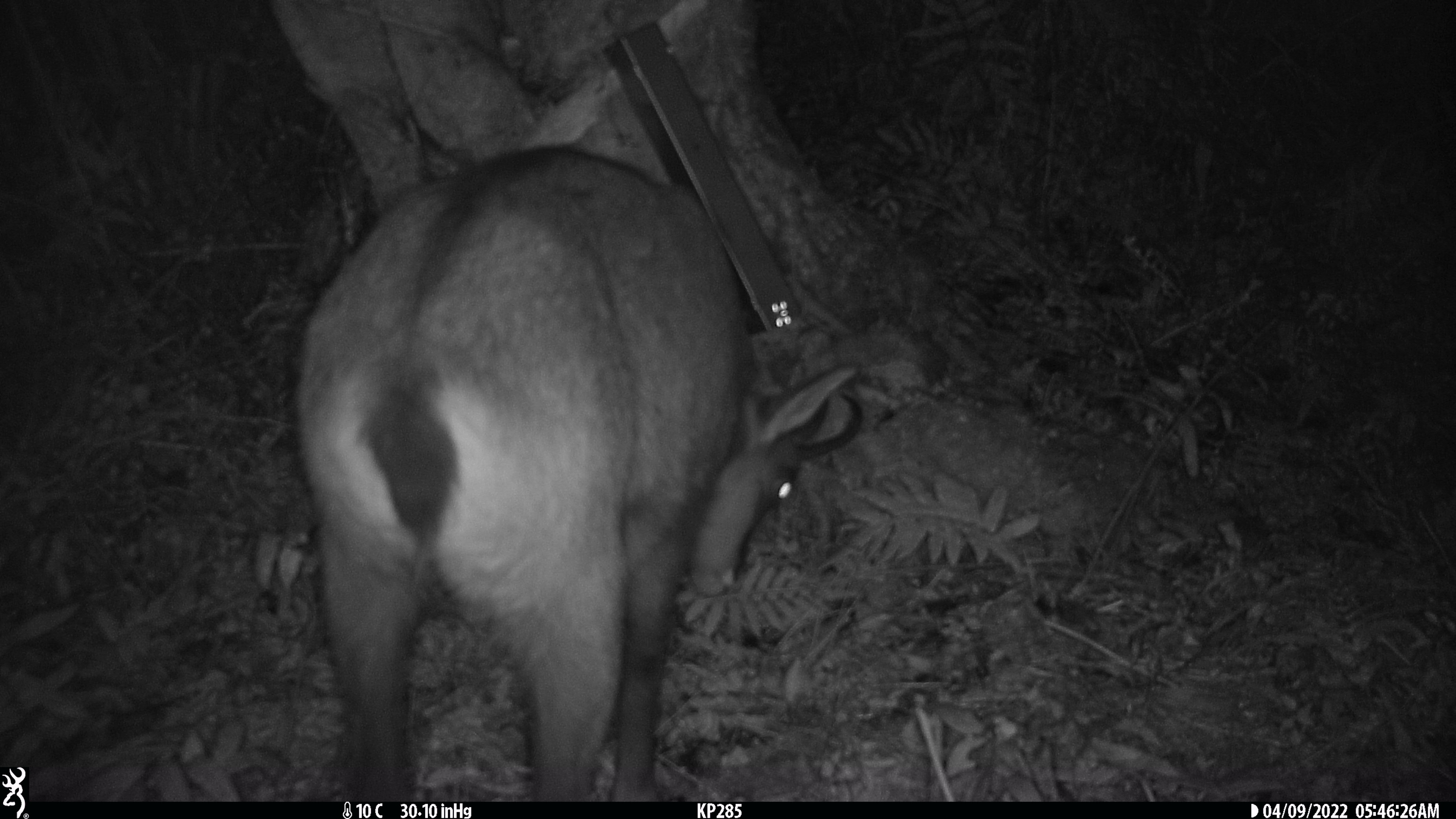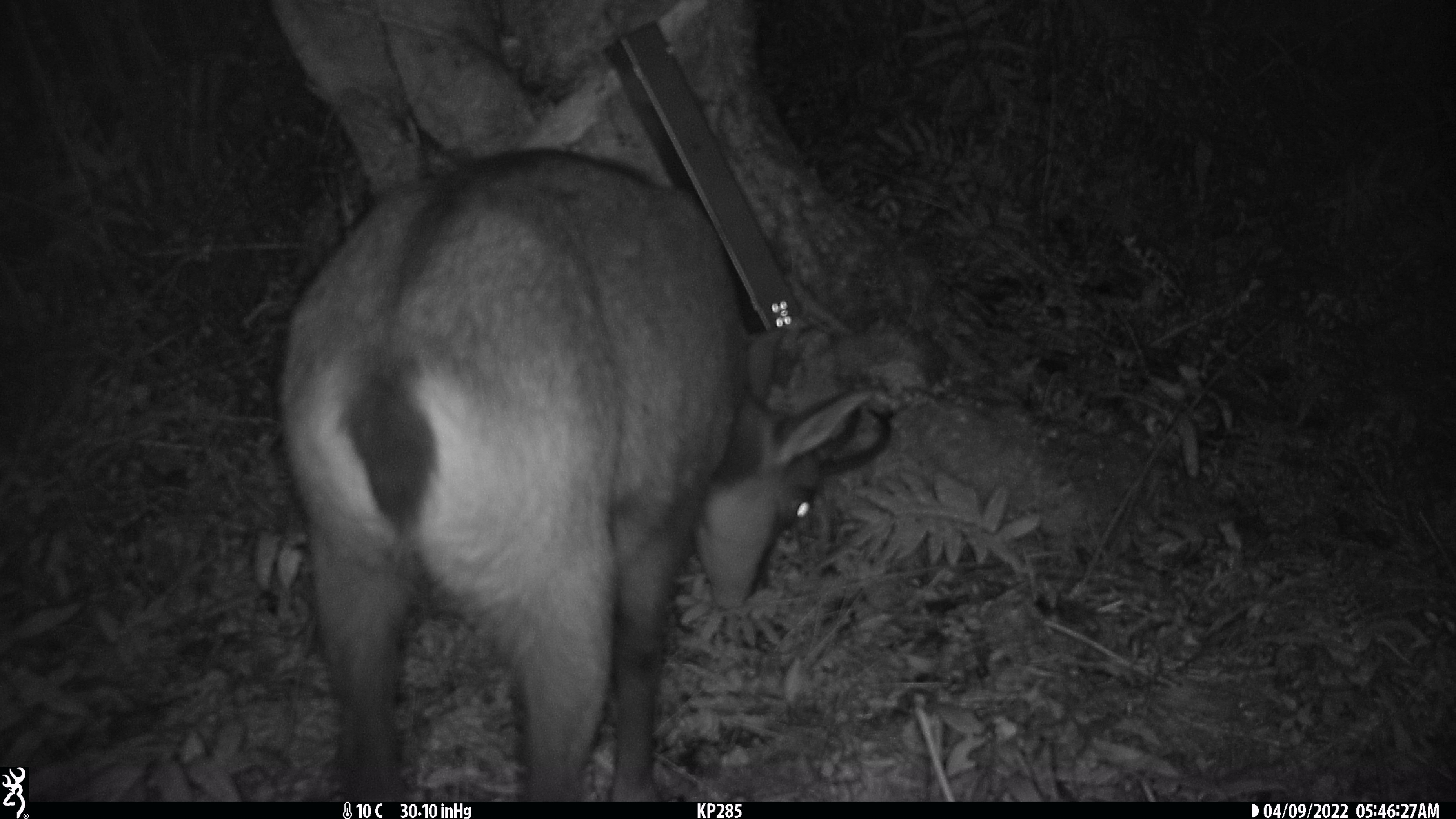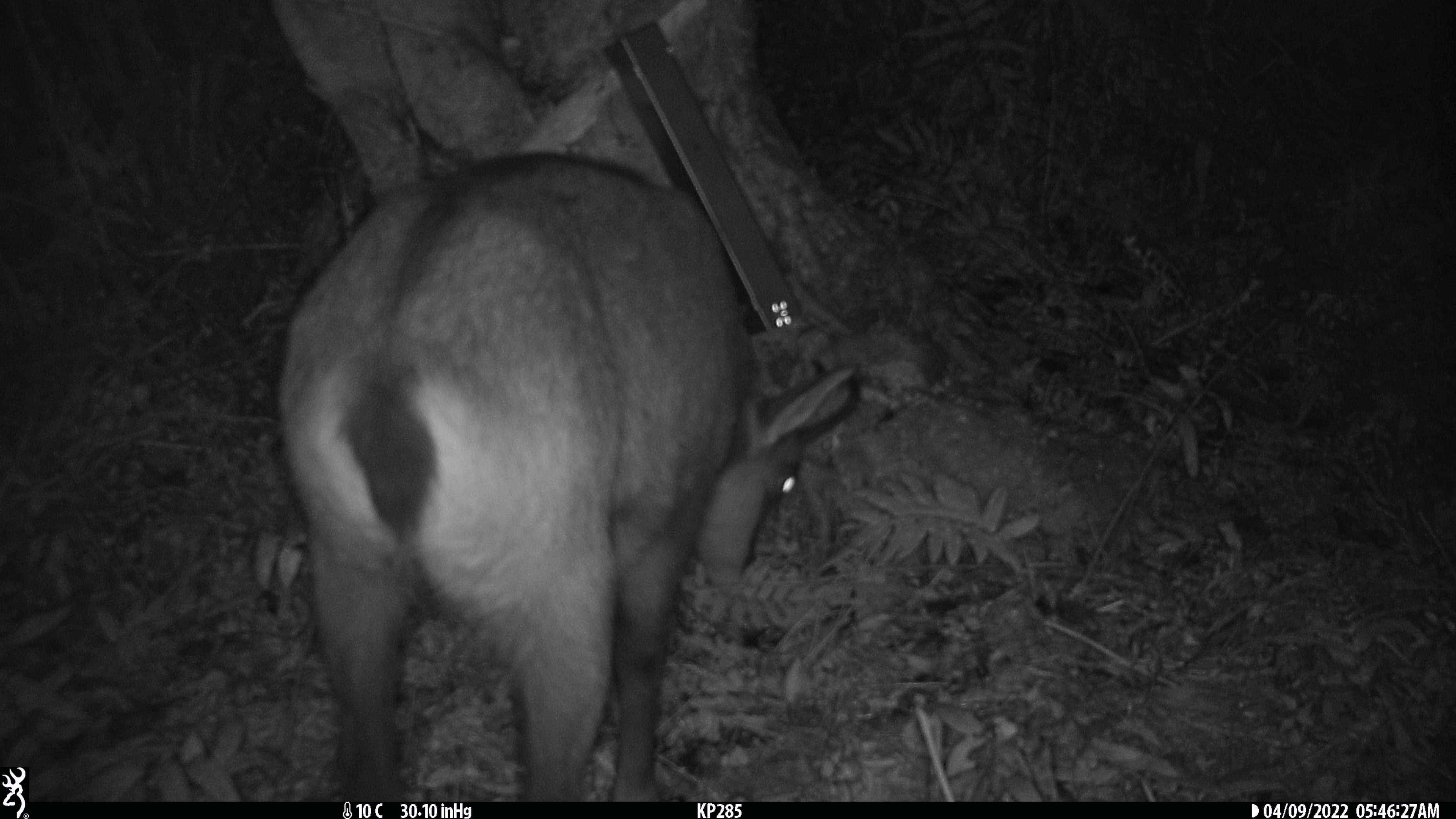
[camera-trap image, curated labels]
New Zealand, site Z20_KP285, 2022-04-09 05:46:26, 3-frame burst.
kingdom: Animalia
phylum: Chordata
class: Mammalia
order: Artiodactyla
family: Bovidae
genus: Rupicapra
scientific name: Rupicapra rupicapra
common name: alpine chamois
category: chamois